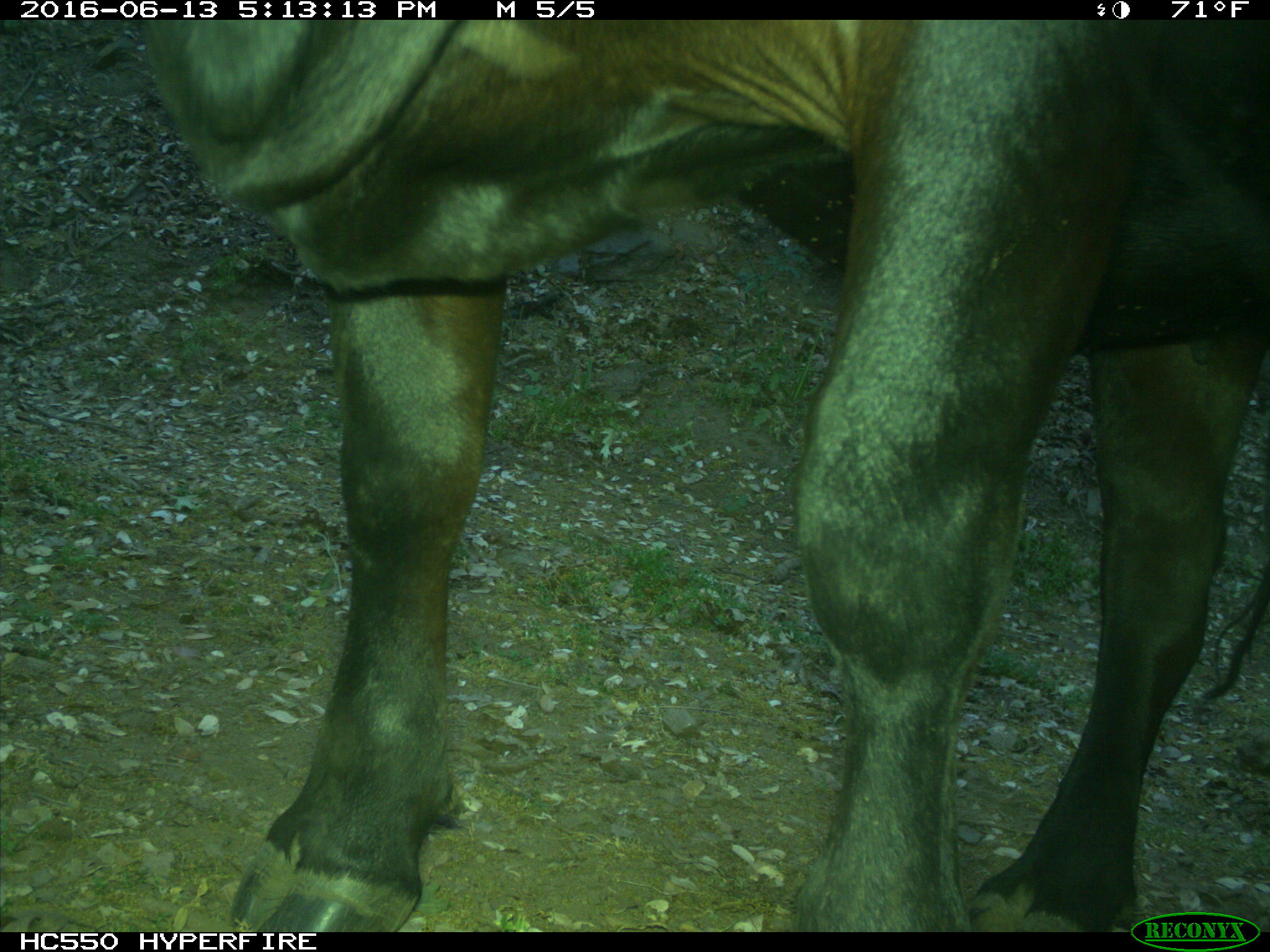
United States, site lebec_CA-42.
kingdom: Animalia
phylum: Chordata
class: Mammalia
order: Artiodactyla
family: Bovidae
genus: Bos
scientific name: Bos taurus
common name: domestic cow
Bos taurus (domestic cow).